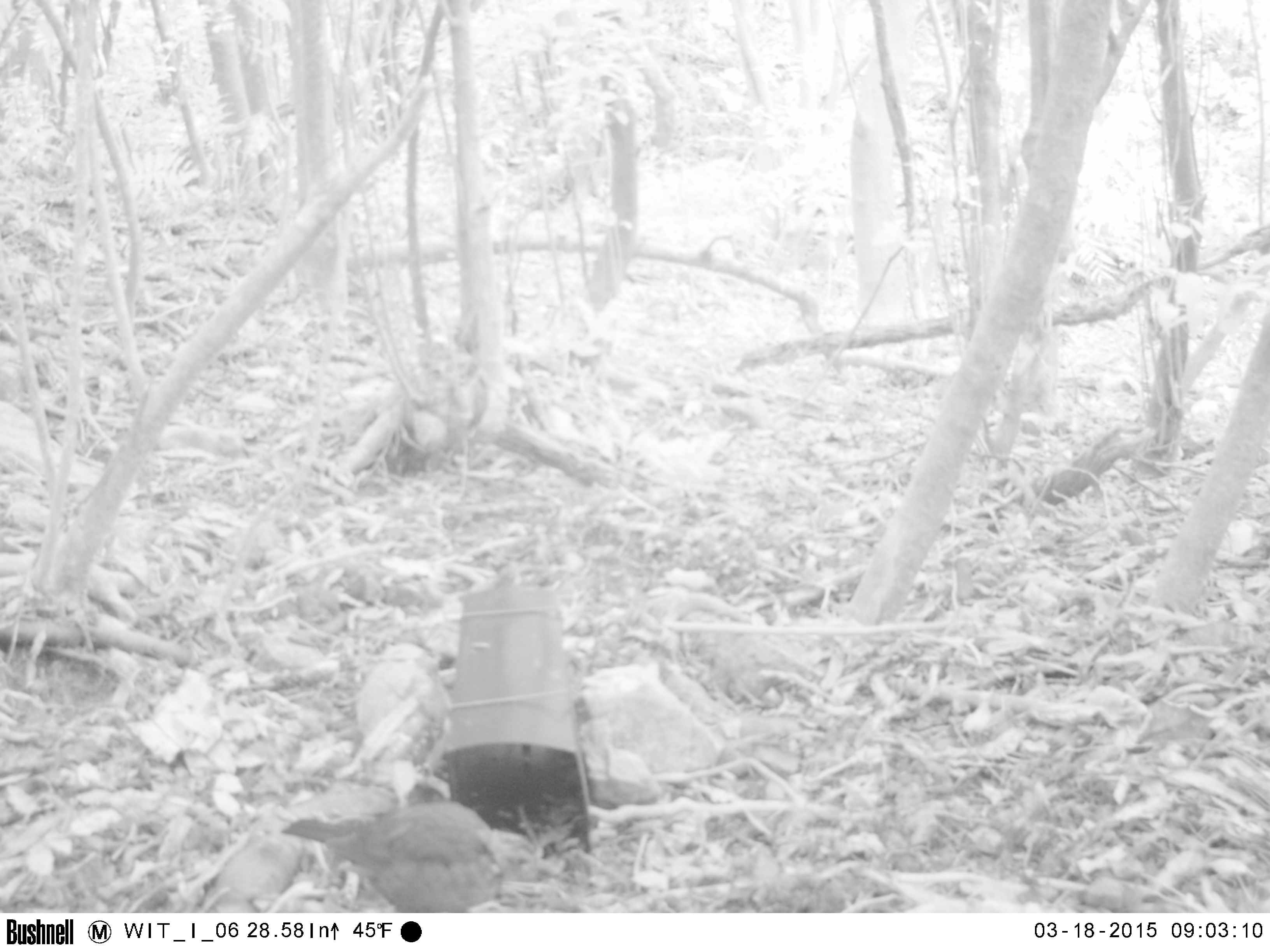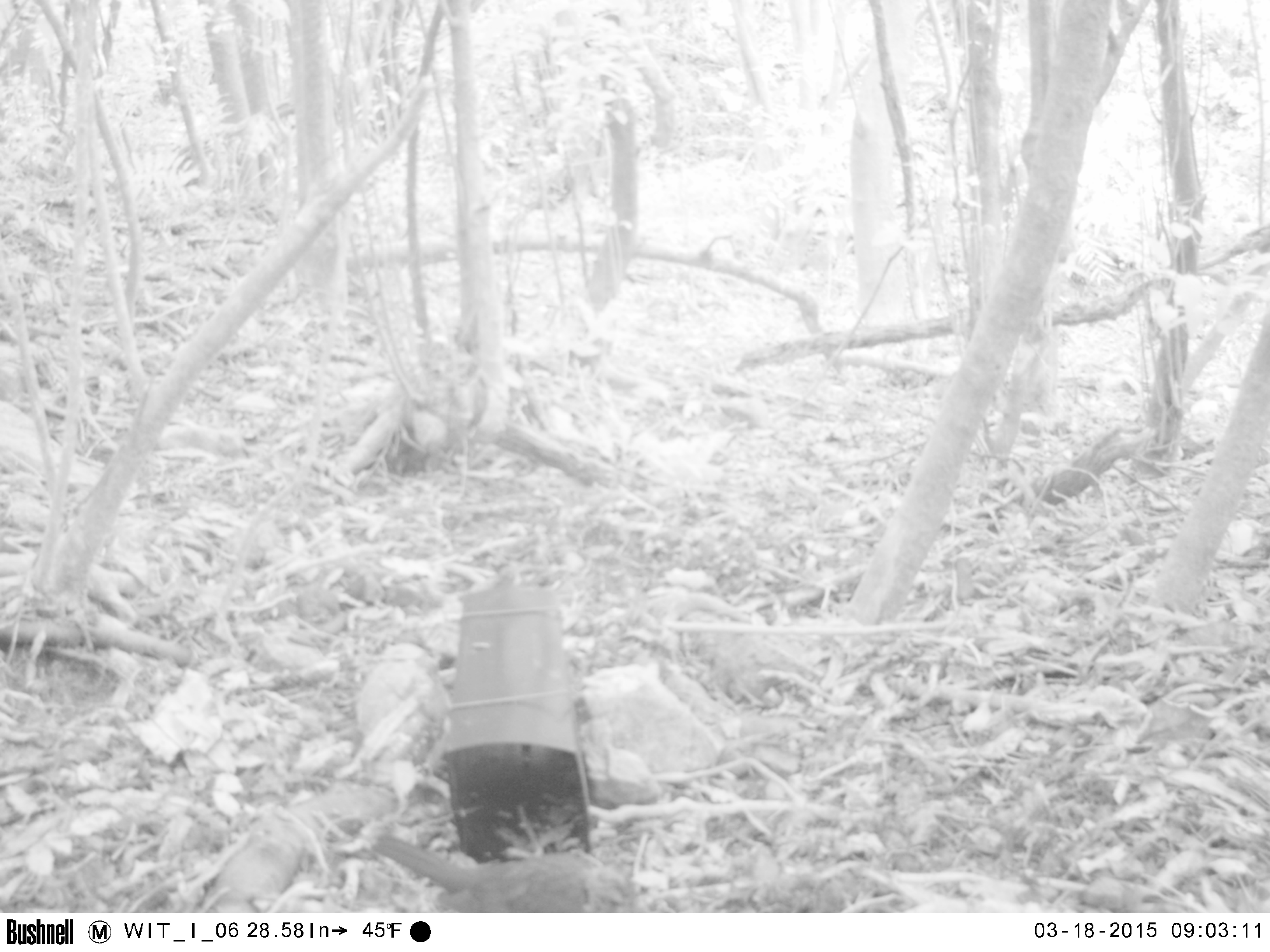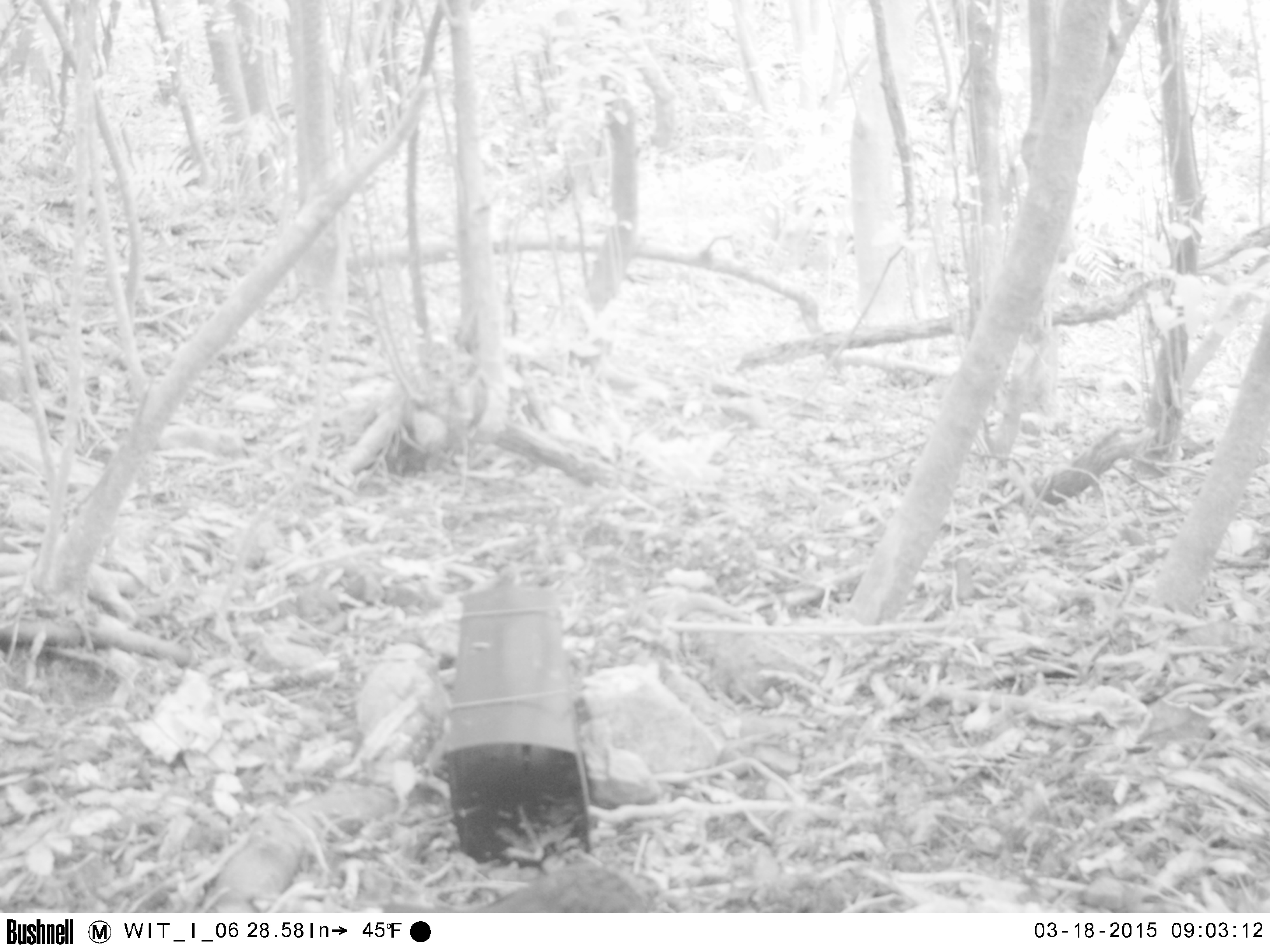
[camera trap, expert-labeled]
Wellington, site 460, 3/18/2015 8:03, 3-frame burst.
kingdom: Animalia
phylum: Chordata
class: Aves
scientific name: Aves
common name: bird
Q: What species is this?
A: Bird (Aves).